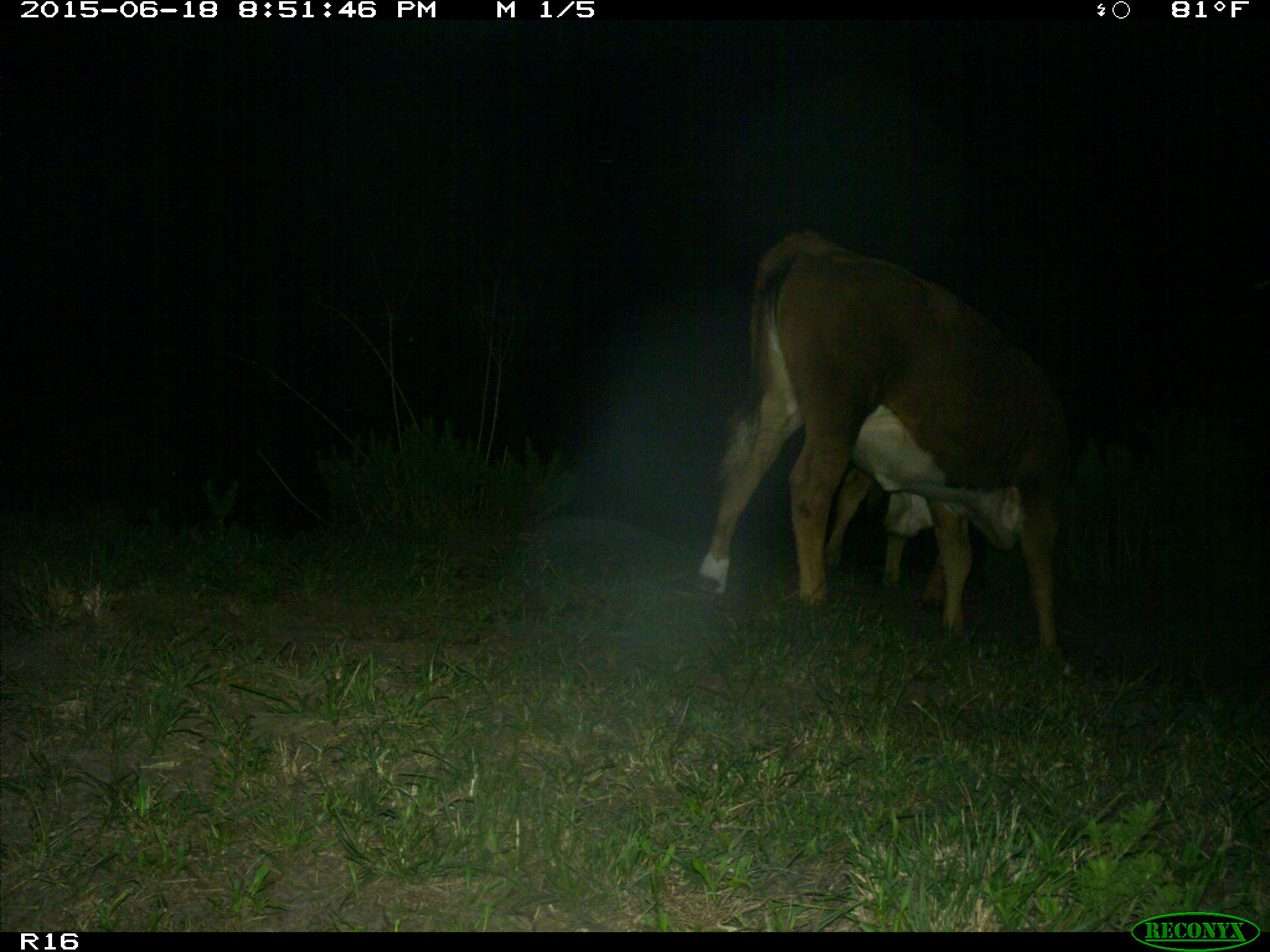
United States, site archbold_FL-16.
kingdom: Animalia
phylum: Chordata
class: Mammalia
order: Artiodactyla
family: Bovidae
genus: Bos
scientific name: Bos taurus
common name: domestic cow